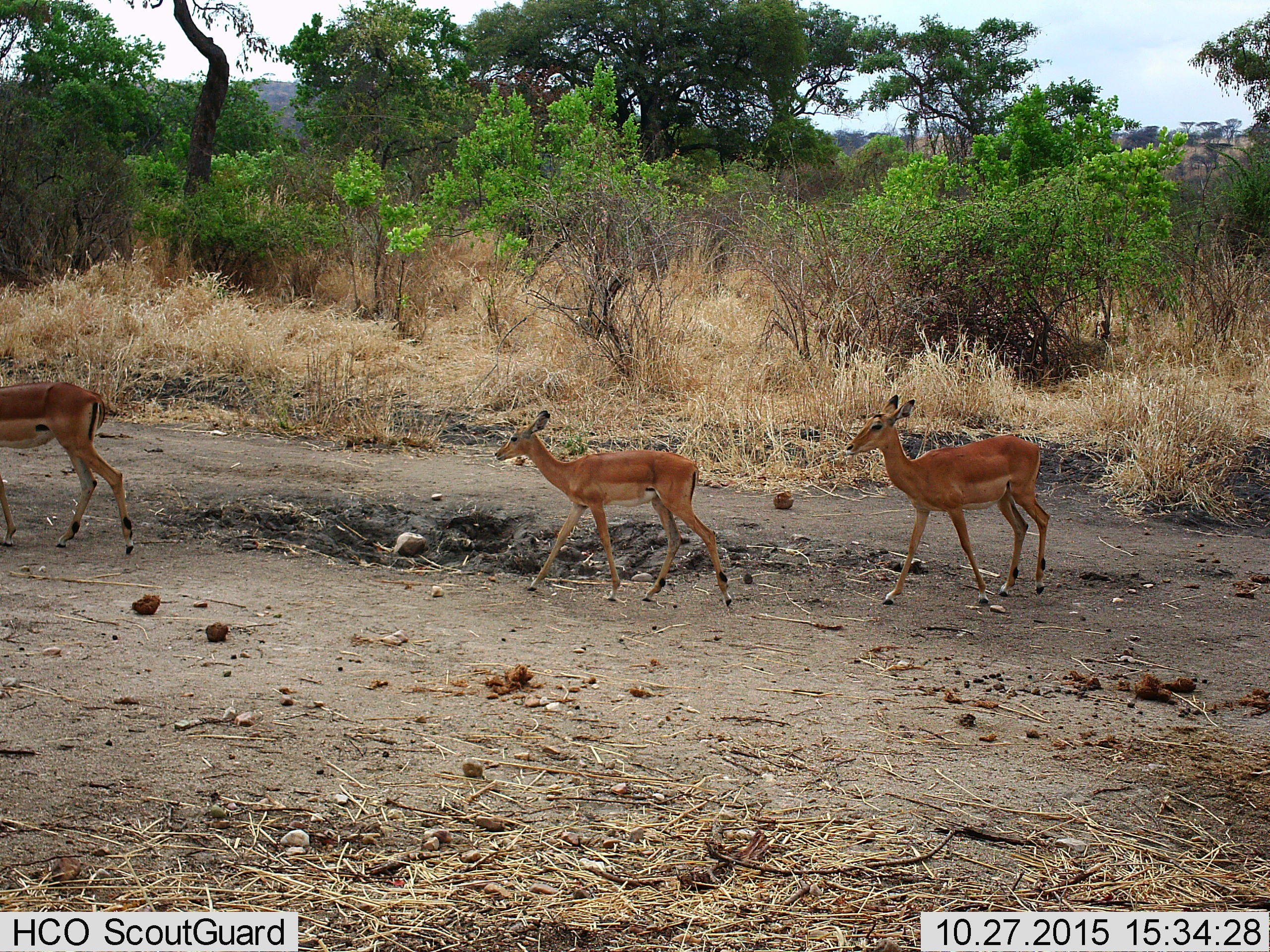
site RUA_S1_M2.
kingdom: Animalia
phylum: Chordata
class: Mammalia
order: Artiodactyla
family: Bovidae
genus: Aepyceros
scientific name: Aepyceros melampus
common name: impala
Impala (Aepyceros melampus), count 3. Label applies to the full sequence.